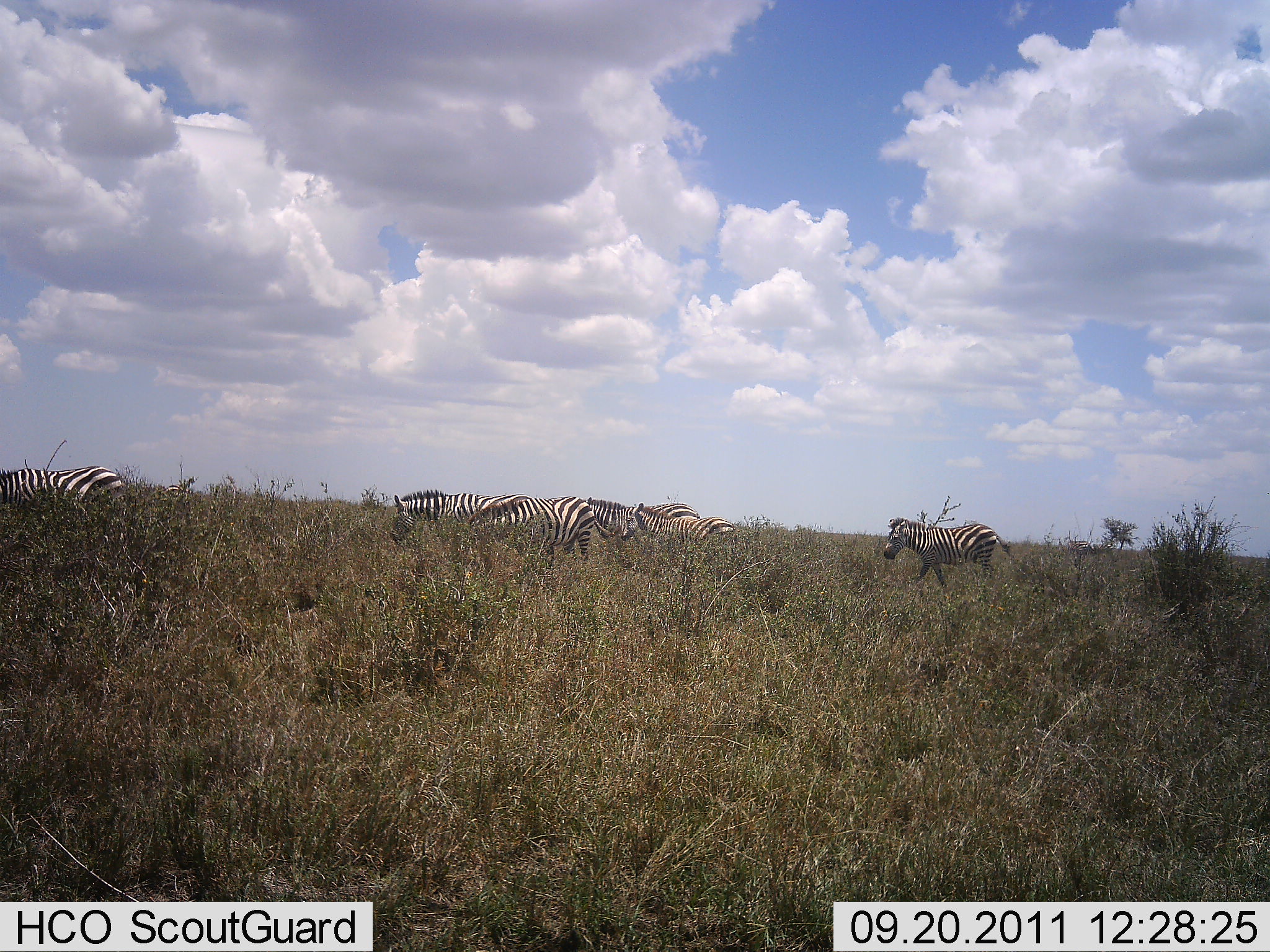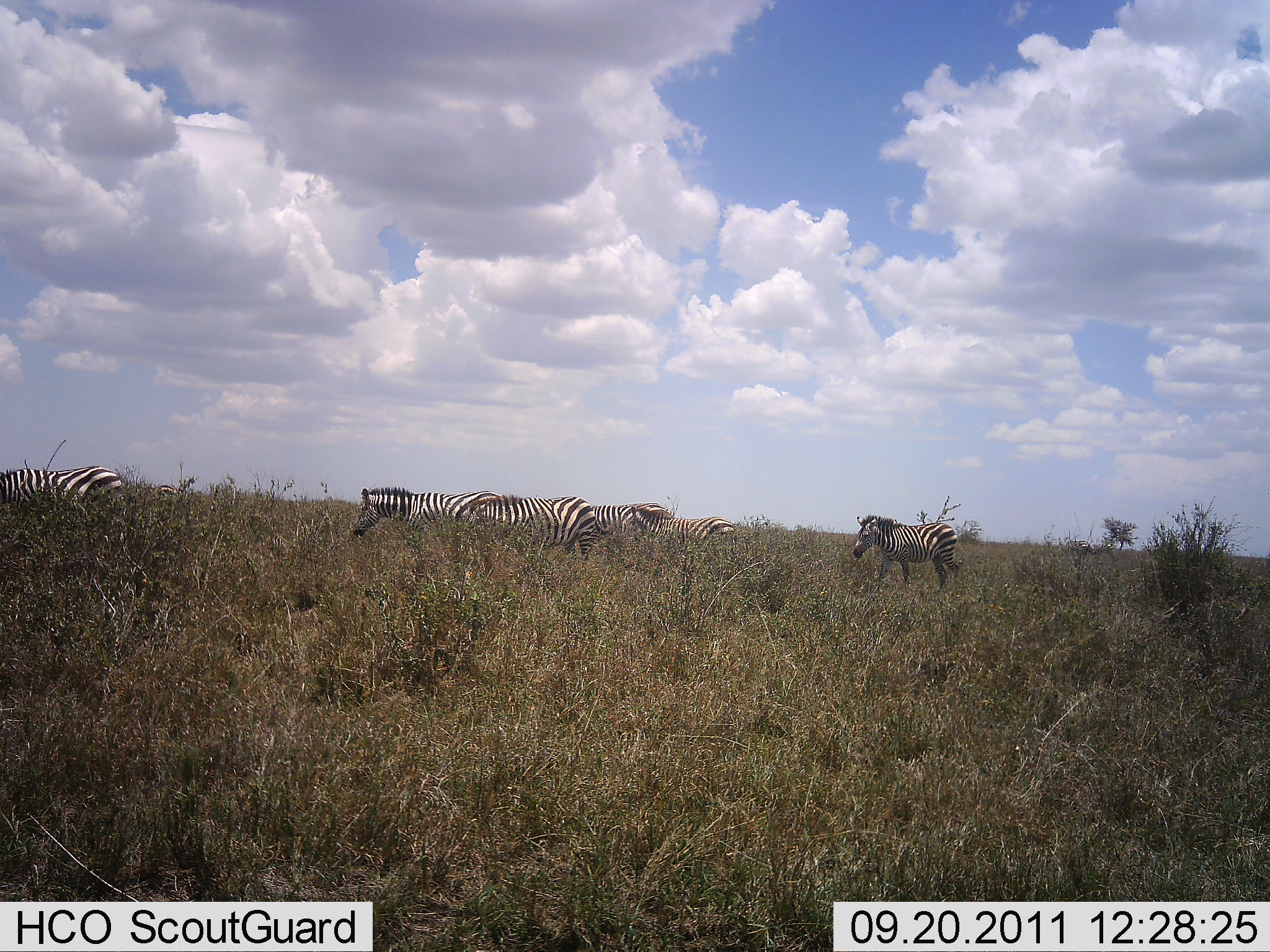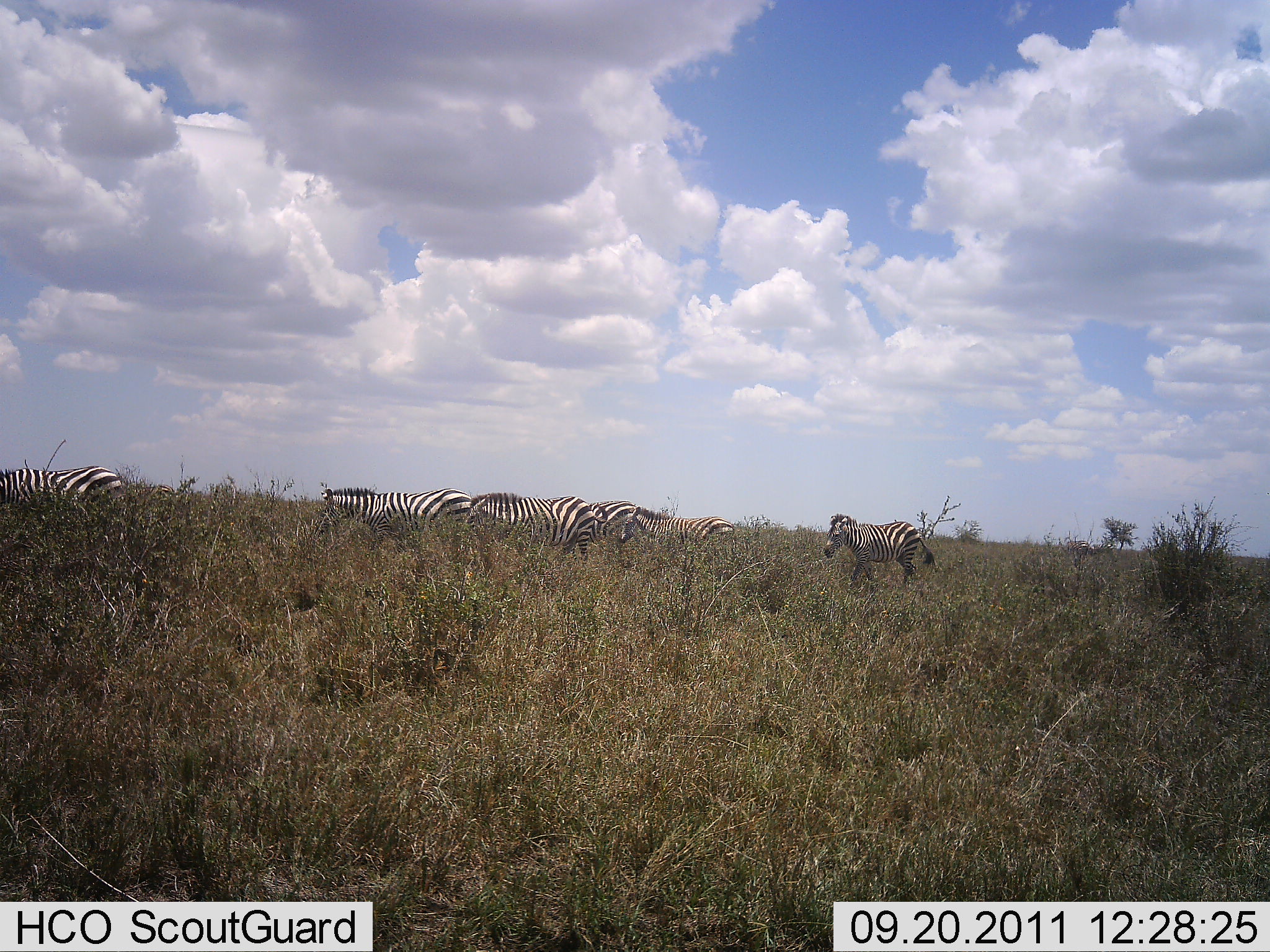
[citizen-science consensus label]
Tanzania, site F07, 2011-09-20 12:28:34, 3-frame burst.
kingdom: Animalia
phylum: Chordata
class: Mammalia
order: Perissodactyla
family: Equidae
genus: Equus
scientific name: Equus quagga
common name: plains zebra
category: zebra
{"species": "zebra (plains zebra) (Equus quagga)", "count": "6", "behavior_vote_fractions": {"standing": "46%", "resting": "0%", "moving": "92%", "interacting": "0%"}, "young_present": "8%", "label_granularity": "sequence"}